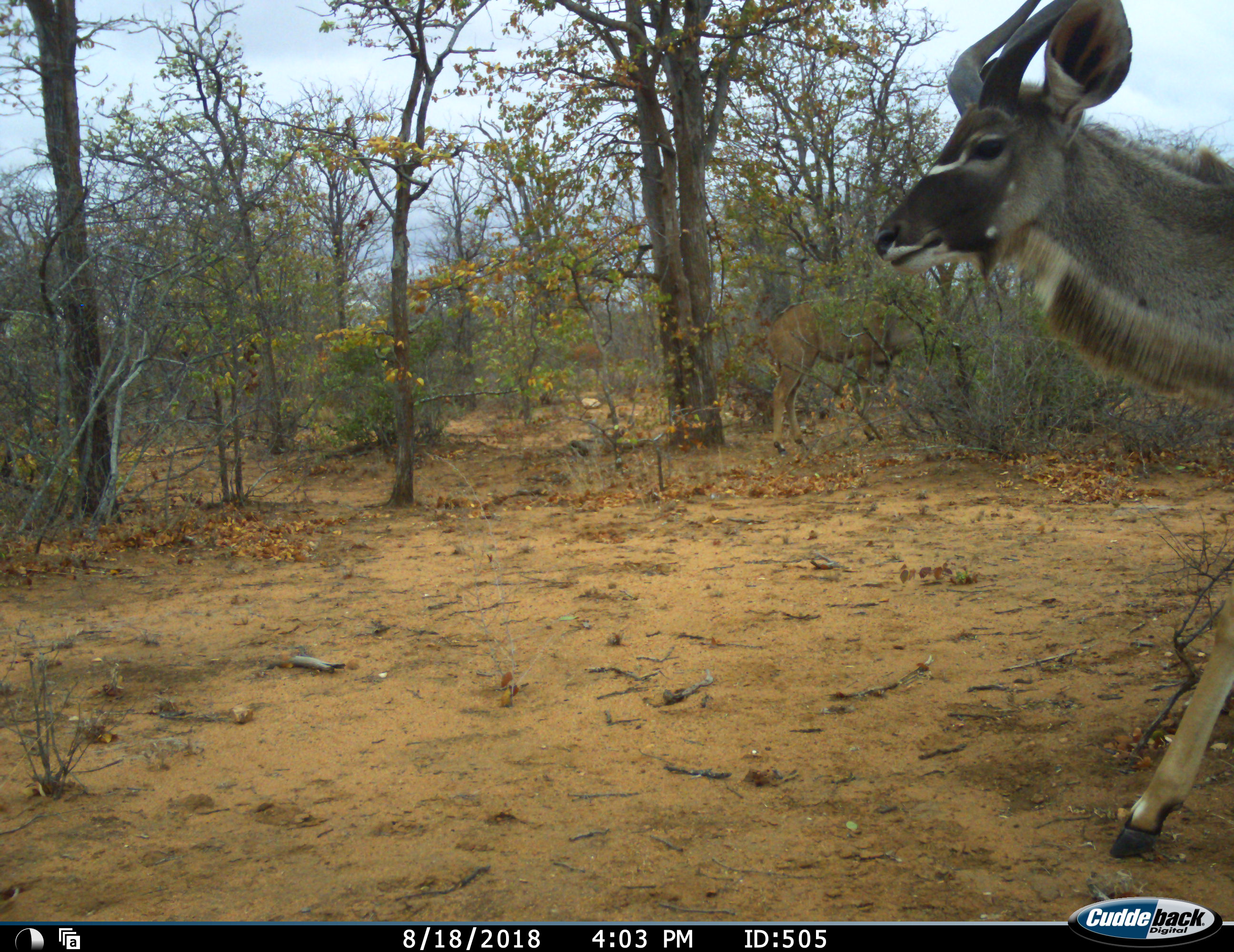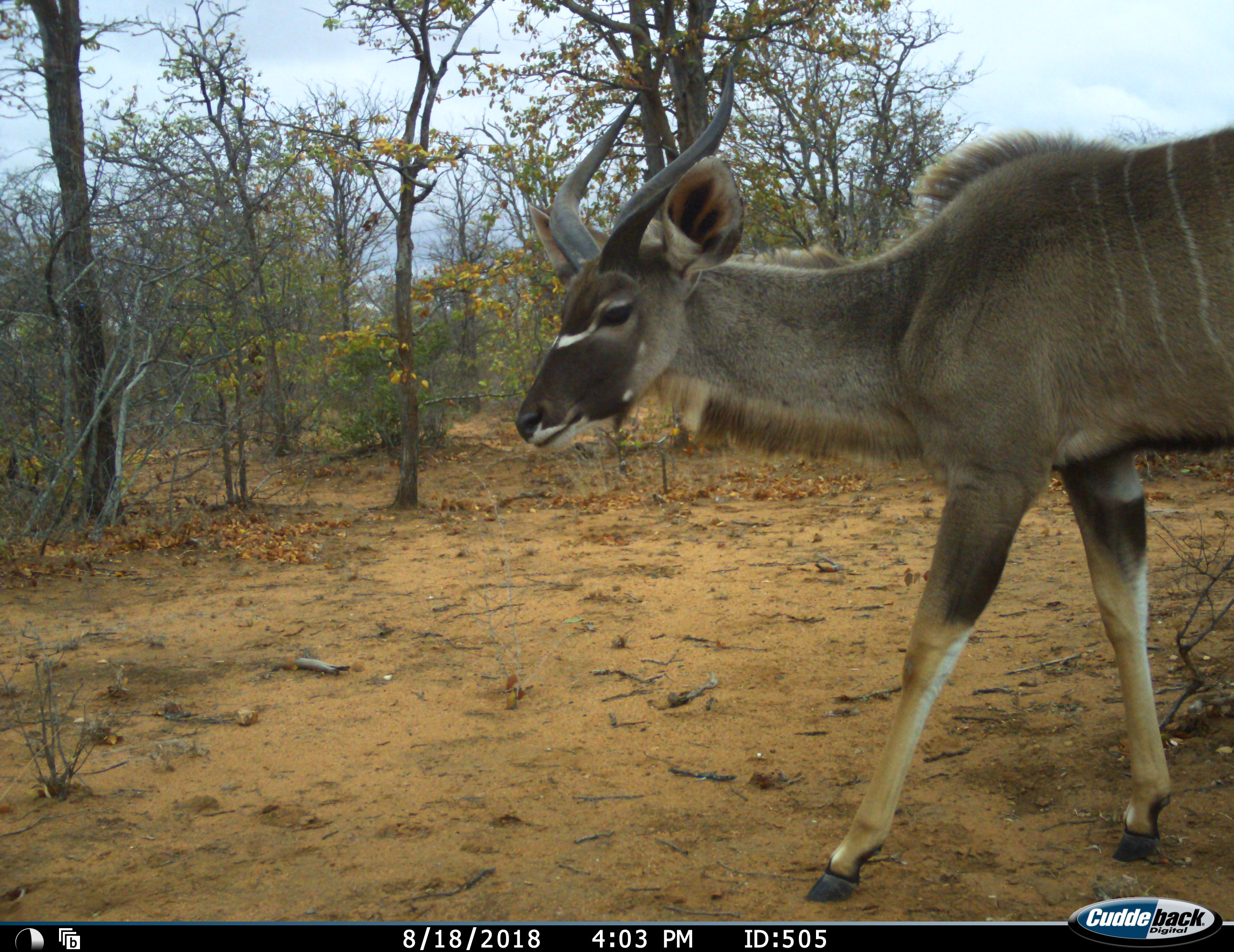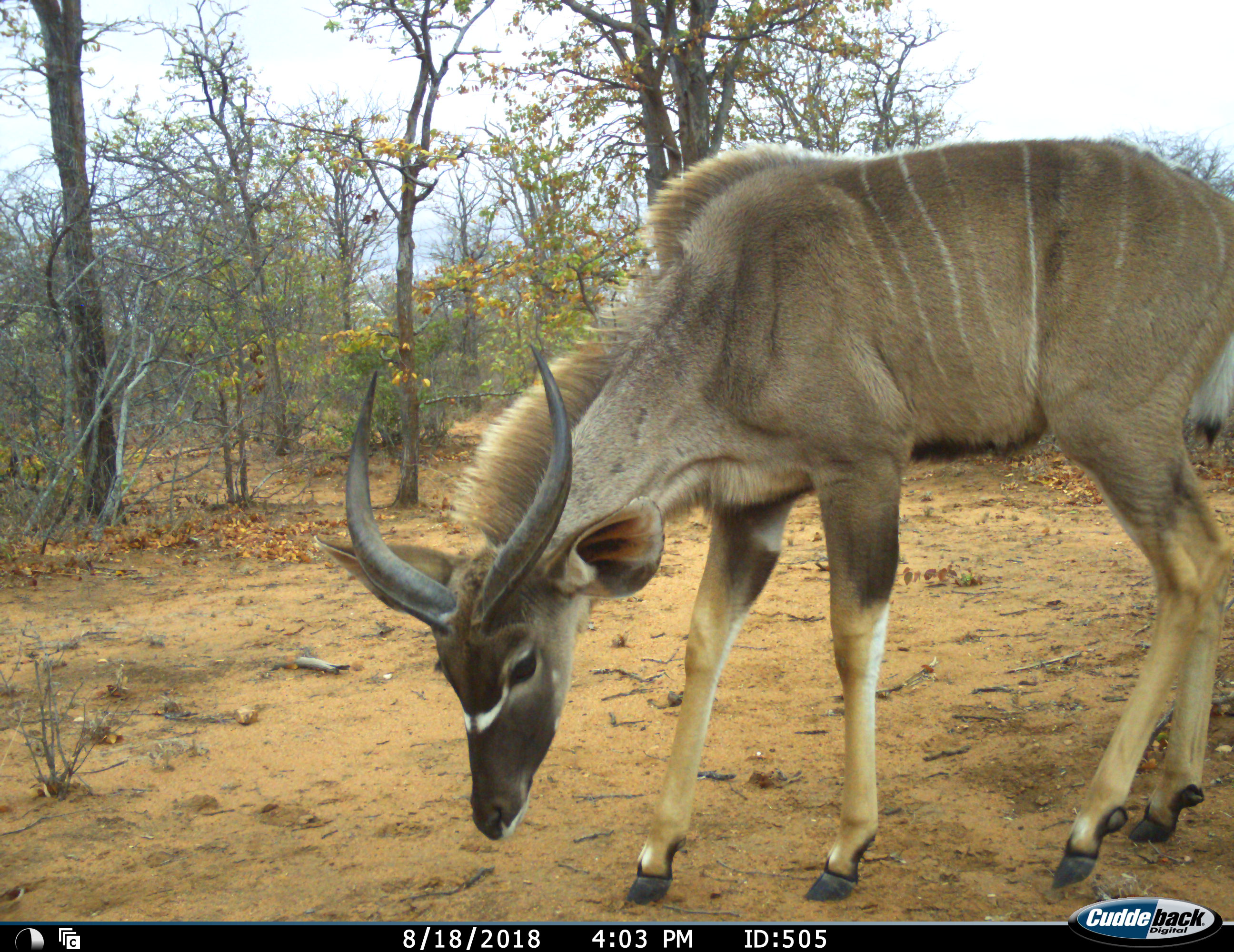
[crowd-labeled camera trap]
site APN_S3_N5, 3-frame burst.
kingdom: Animalia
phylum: Chordata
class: Mammalia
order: Artiodactyla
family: Bovidae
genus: Tragelaphus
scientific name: Tragelaphus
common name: kudu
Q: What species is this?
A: Kudu (Tragelaphus).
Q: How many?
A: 2.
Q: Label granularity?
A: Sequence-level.